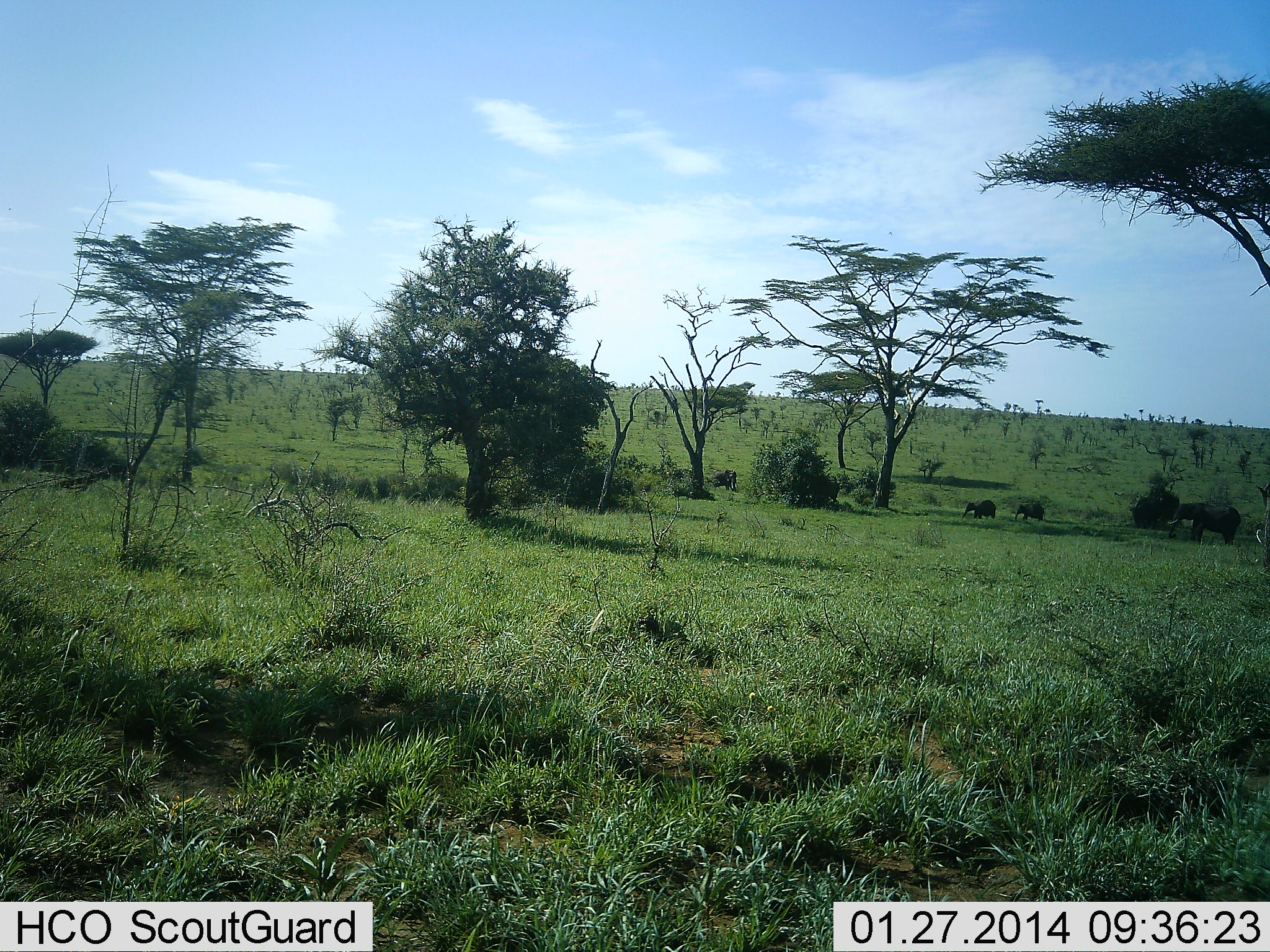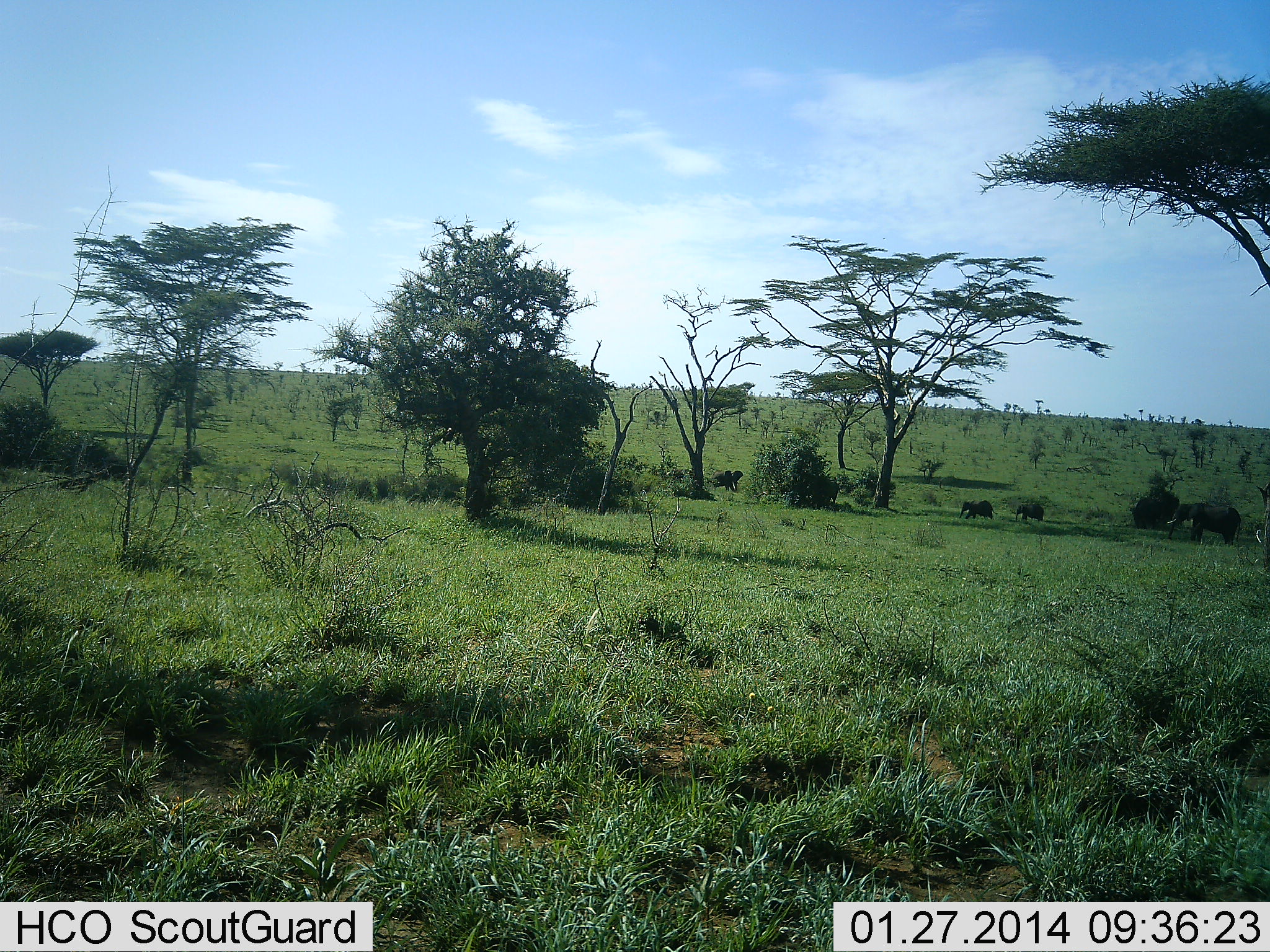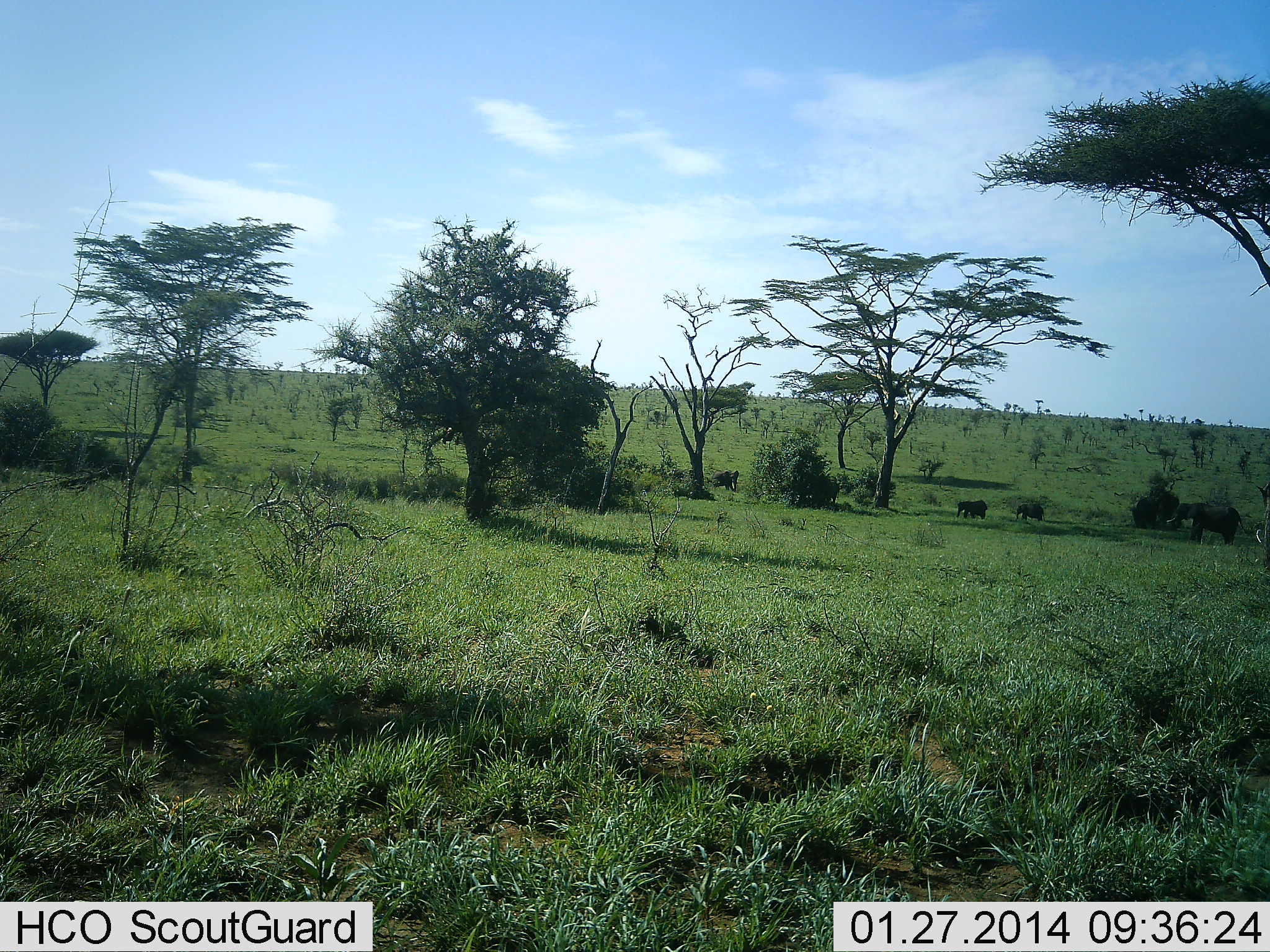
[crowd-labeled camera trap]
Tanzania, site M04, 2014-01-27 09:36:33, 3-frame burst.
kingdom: Animalia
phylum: Chordata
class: Mammalia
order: Proboscidea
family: Elephantidae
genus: Loxodonta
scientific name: Loxodonta africana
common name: african bush elephant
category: elephant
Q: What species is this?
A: Elephant (african bush elephant) (Loxodonta africana).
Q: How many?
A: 5.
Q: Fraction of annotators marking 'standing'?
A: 80%.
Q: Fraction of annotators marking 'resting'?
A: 0%.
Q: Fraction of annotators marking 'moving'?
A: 90%.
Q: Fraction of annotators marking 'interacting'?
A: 0%.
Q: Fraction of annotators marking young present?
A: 40%.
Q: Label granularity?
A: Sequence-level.